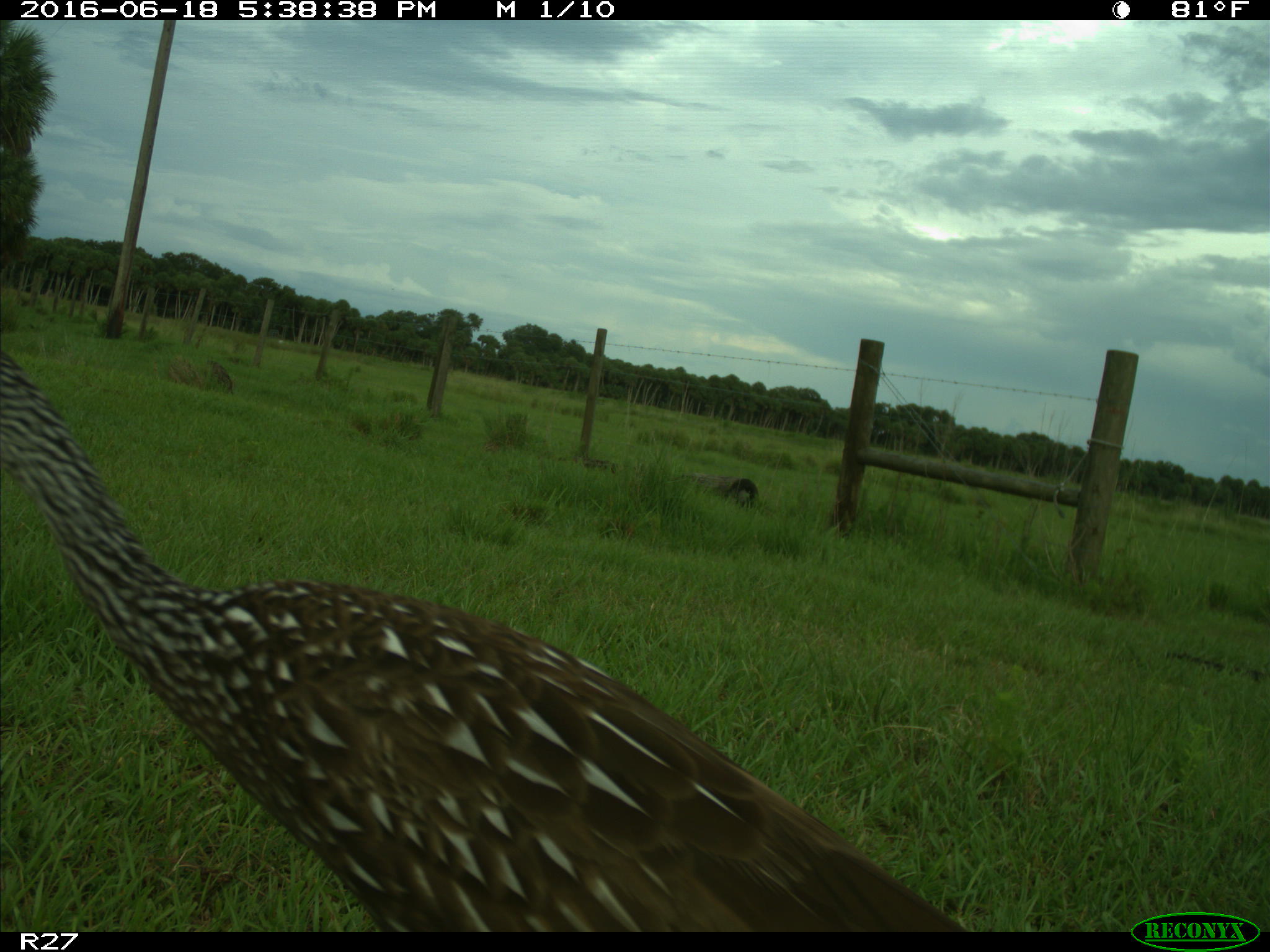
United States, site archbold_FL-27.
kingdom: Animalia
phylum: Chordata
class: Aves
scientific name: Aves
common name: birds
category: unidentified bird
Unidentified bird (birds) (Aves).